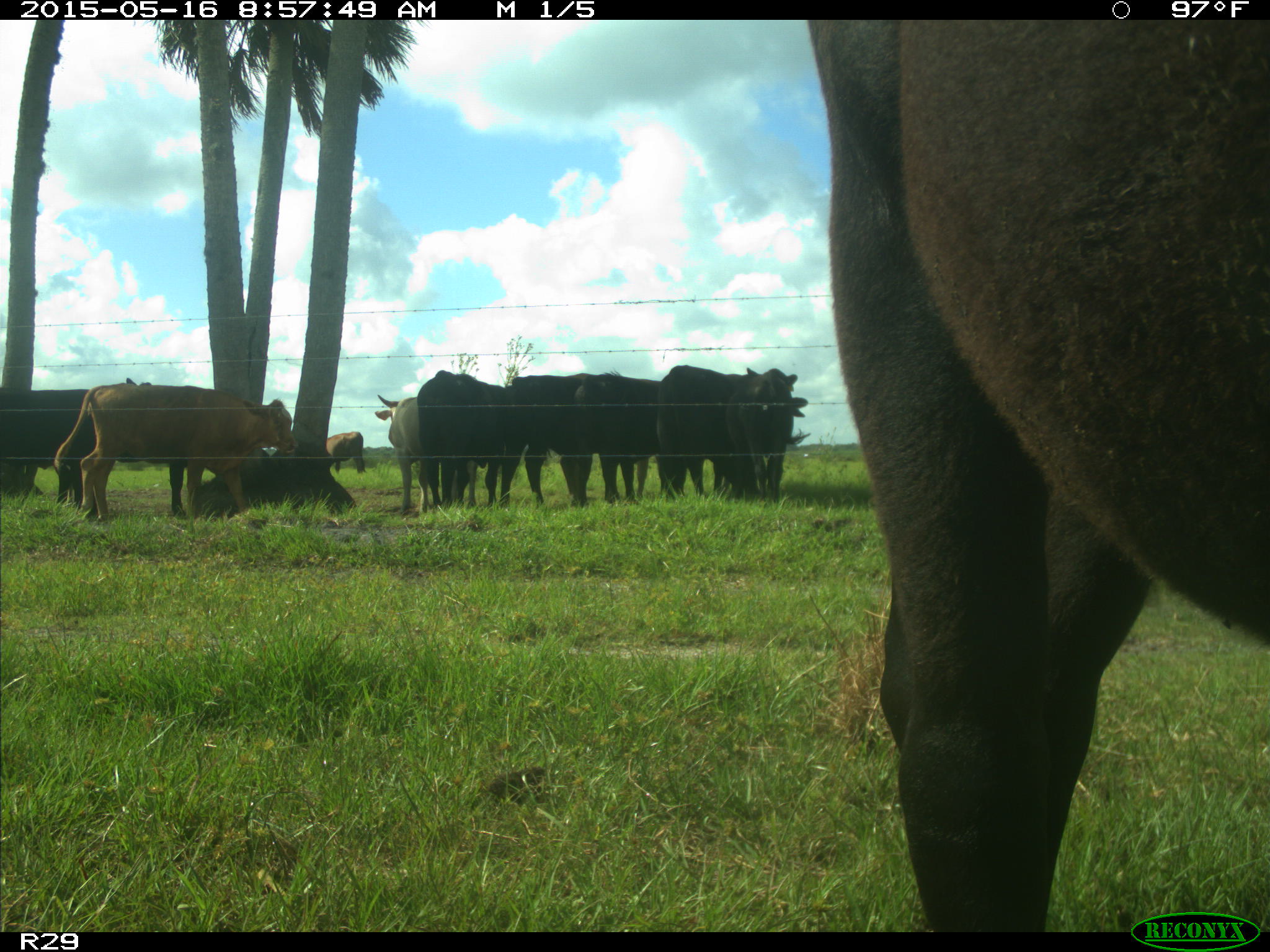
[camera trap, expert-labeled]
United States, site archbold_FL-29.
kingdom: Animalia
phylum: Chordata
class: Mammalia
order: Artiodactyla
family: Bovidae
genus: Bos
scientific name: Bos taurus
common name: domestic cow